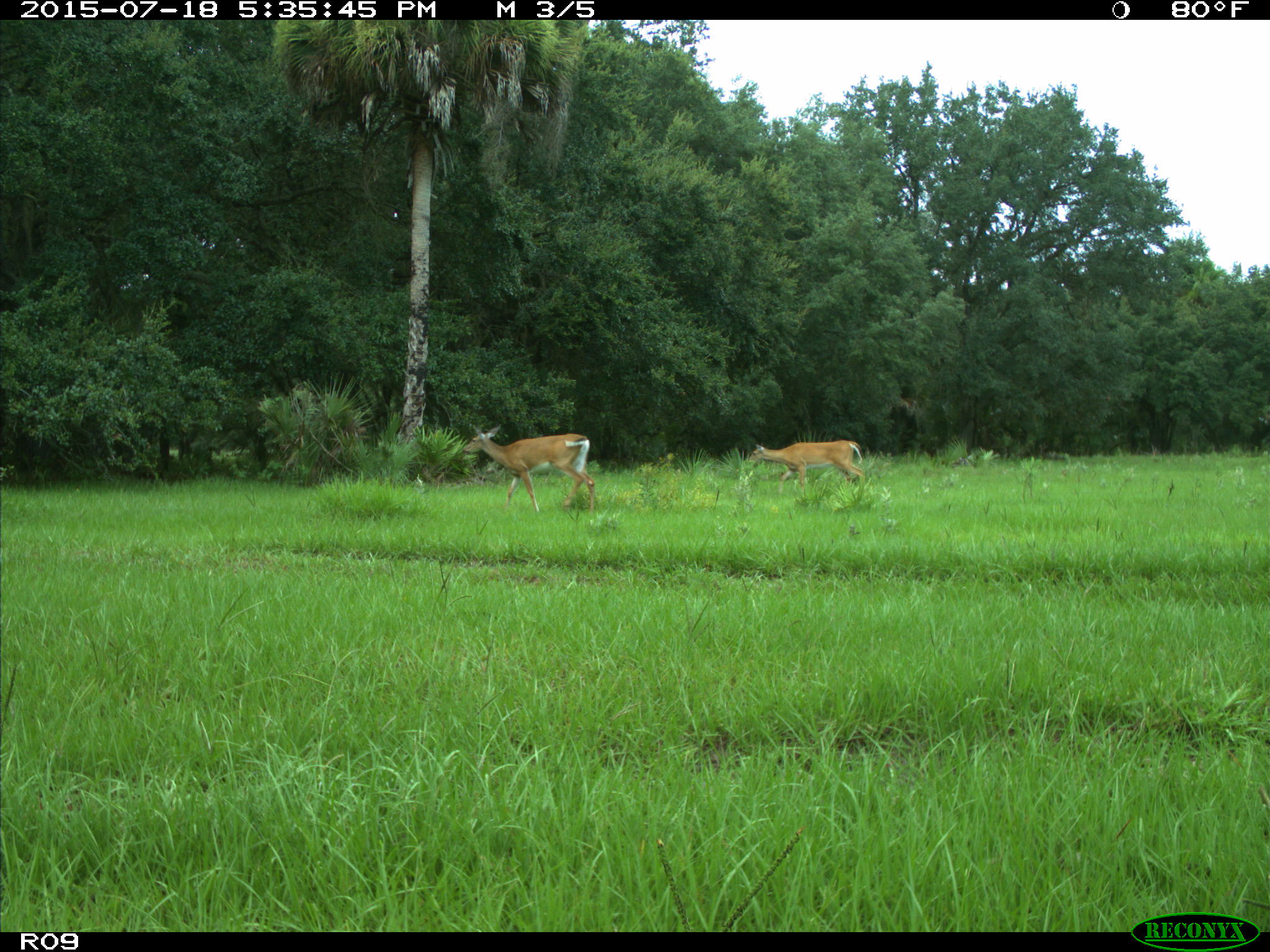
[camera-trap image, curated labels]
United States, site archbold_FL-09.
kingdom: Animalia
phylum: Chordata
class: Mammalia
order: Artiodactyla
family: Cervidae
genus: Odocoileus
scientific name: Odocoileus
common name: deer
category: unidentified deer